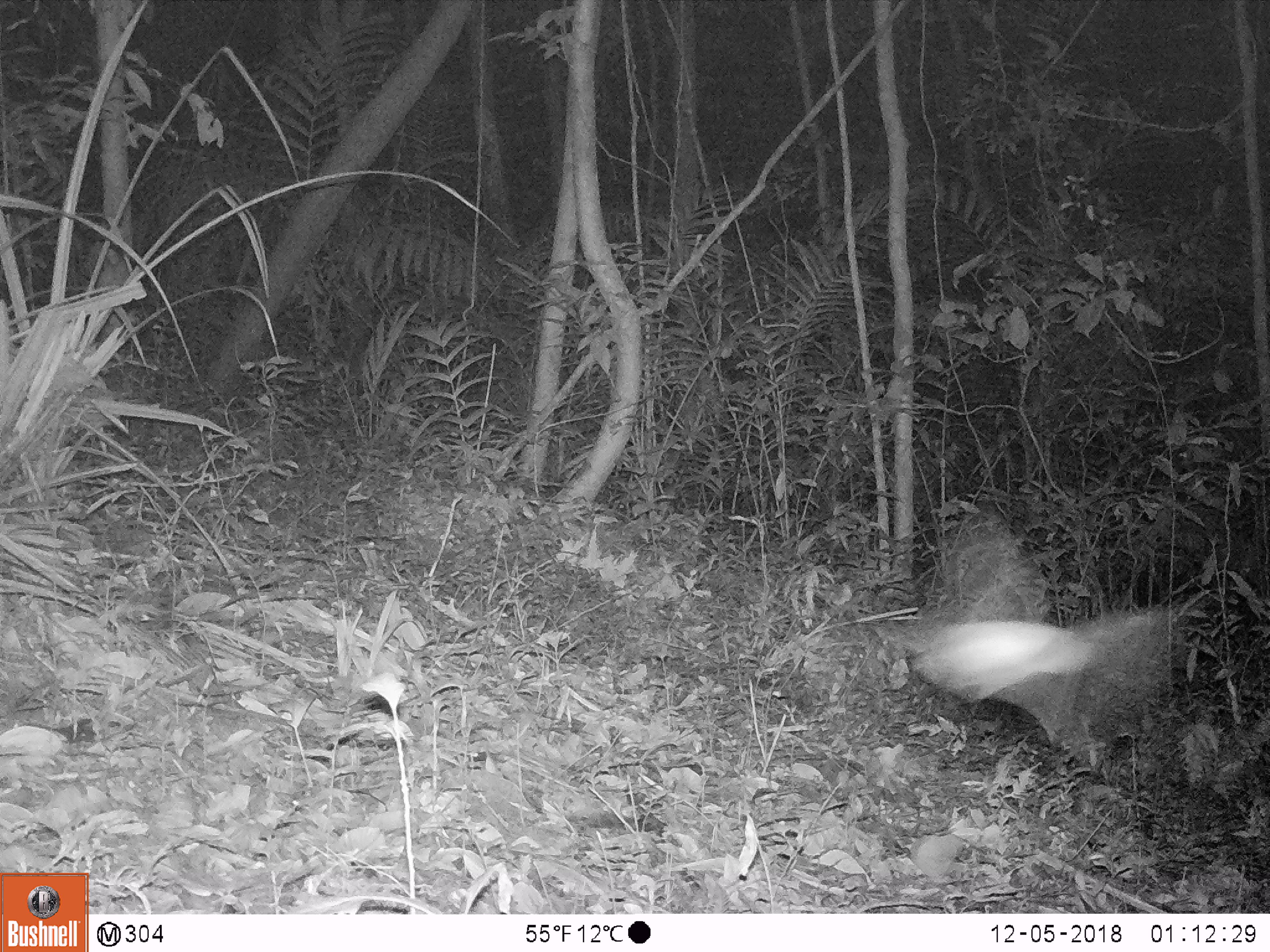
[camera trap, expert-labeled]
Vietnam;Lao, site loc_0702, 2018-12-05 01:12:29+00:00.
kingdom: Animalia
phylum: Arthropoda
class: Insecta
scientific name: Insecta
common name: insect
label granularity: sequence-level